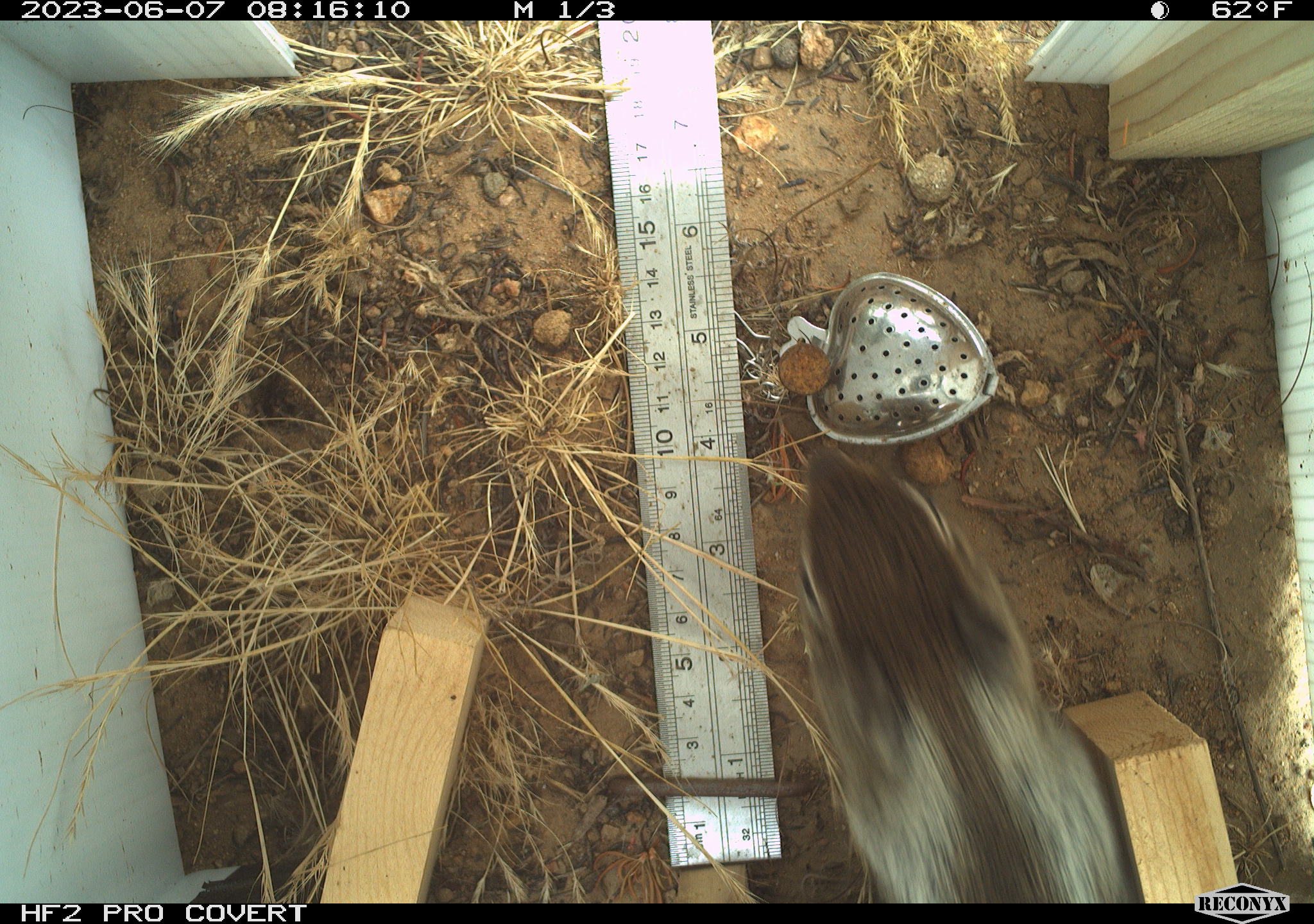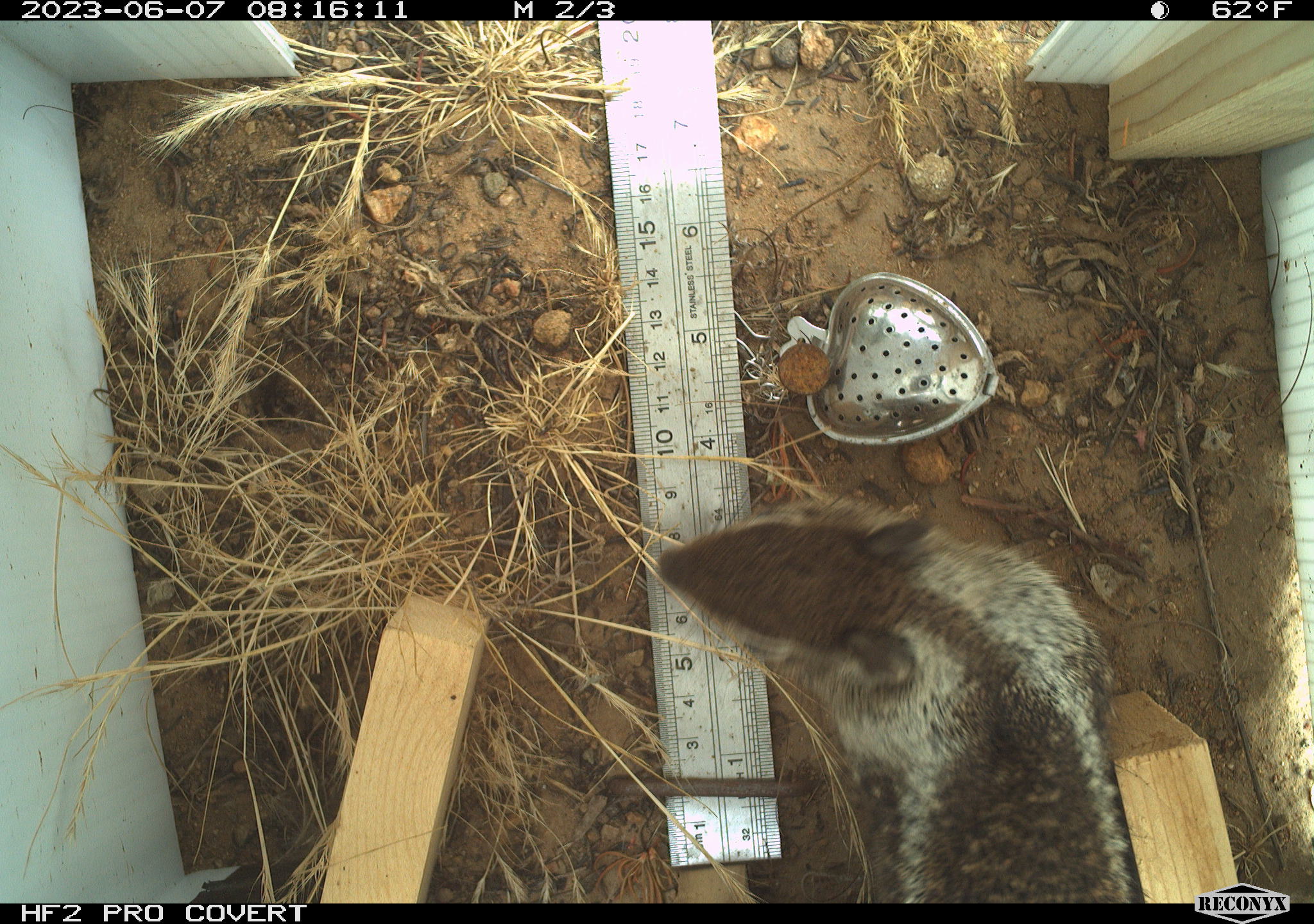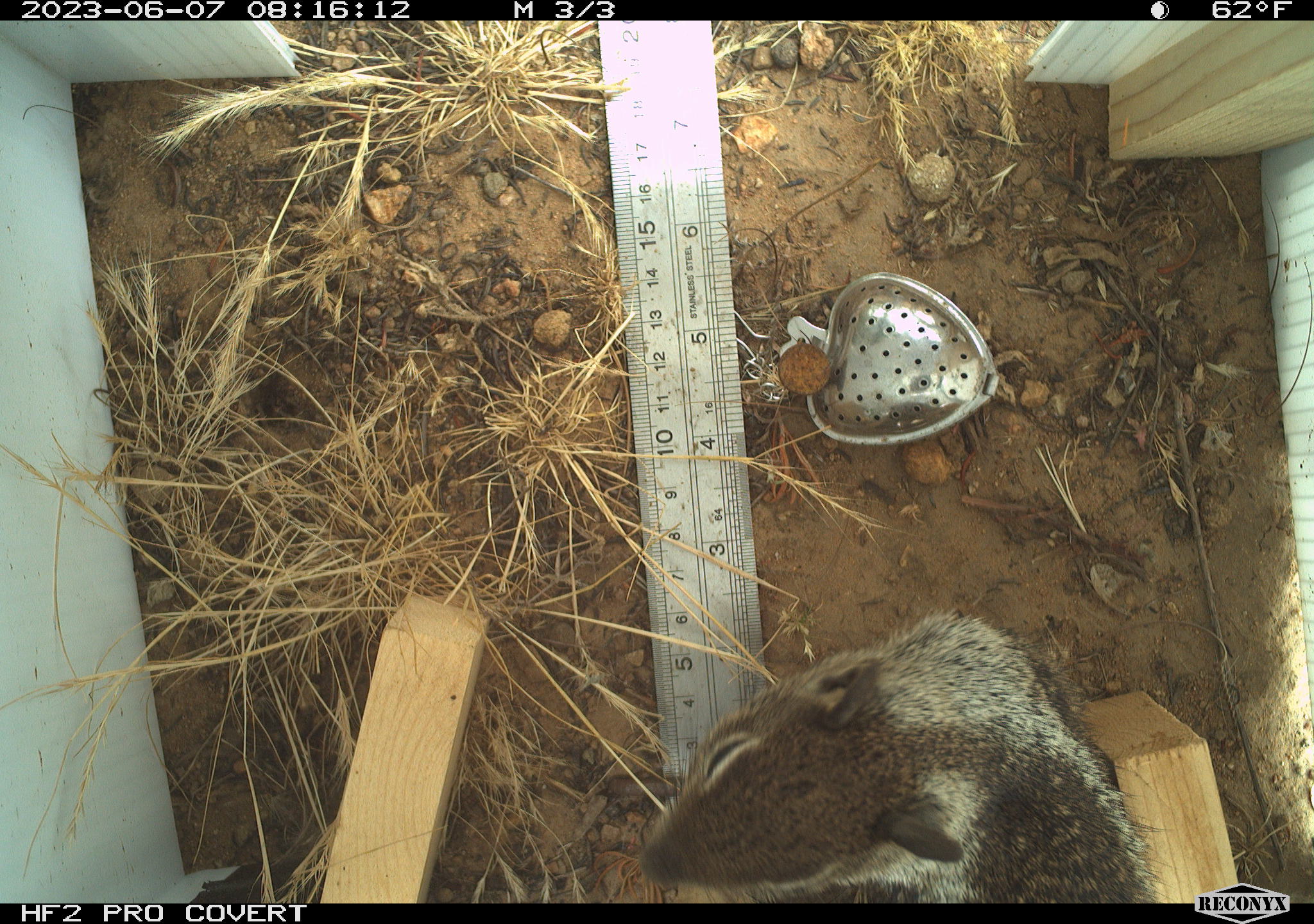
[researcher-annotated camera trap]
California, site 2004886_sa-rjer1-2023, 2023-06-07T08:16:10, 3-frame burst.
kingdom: Animalia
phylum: Chordata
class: Mammalia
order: Rodentia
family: Sciuridae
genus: Otospermophilus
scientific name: Otospermophilus beecheyi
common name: california ground squirrel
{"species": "california ground squirrel (Otospermophilus beecheyi)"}